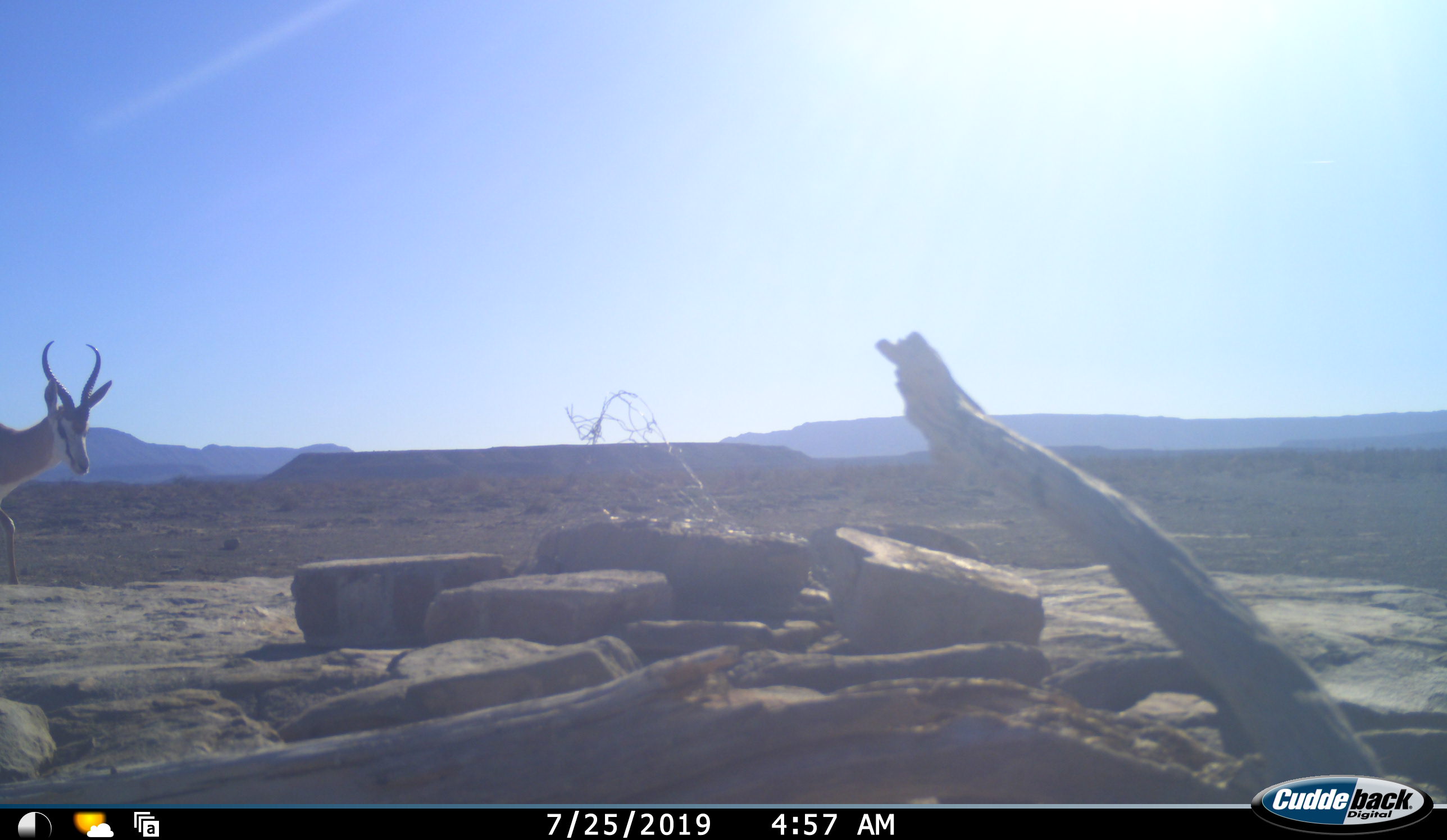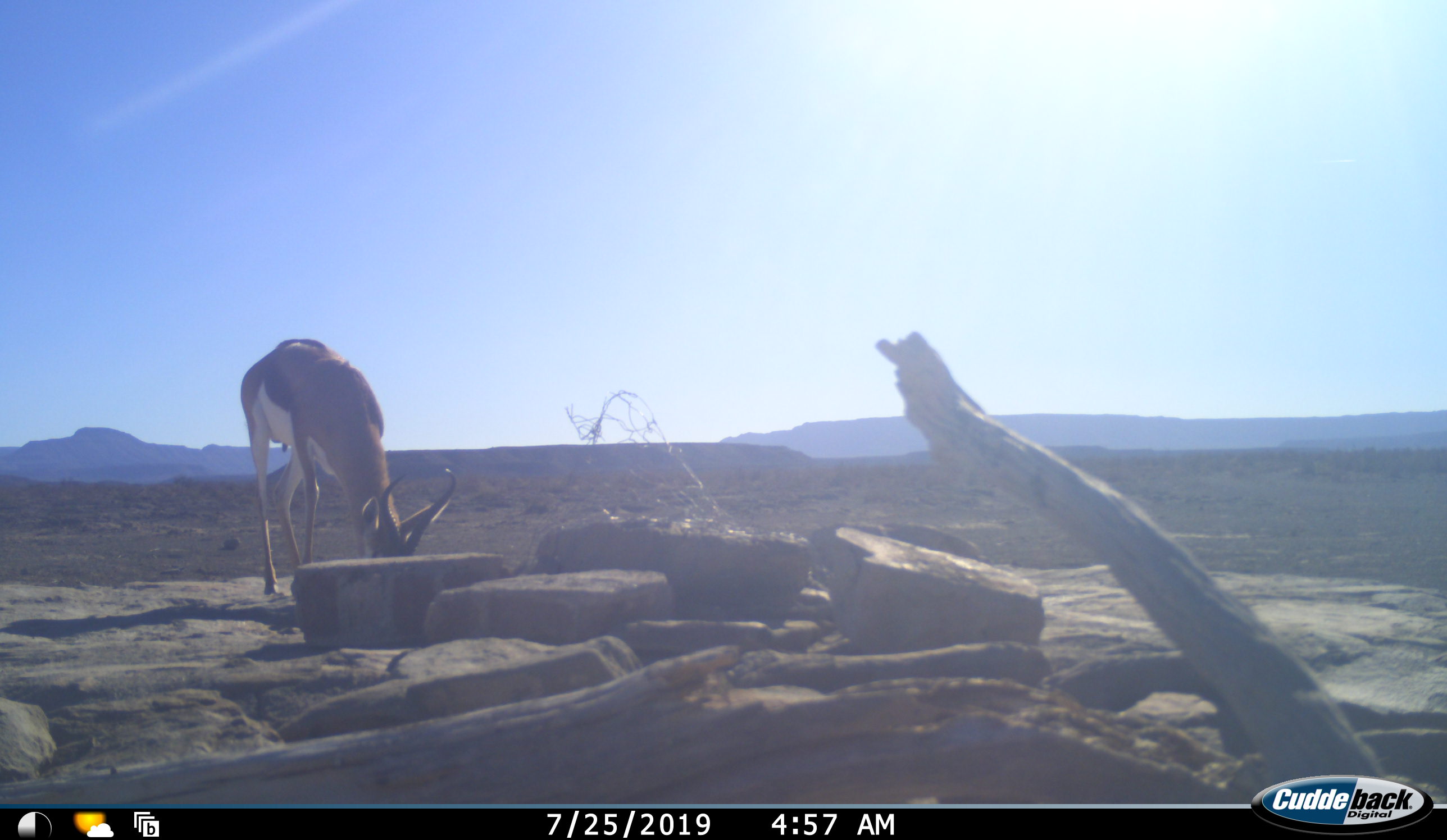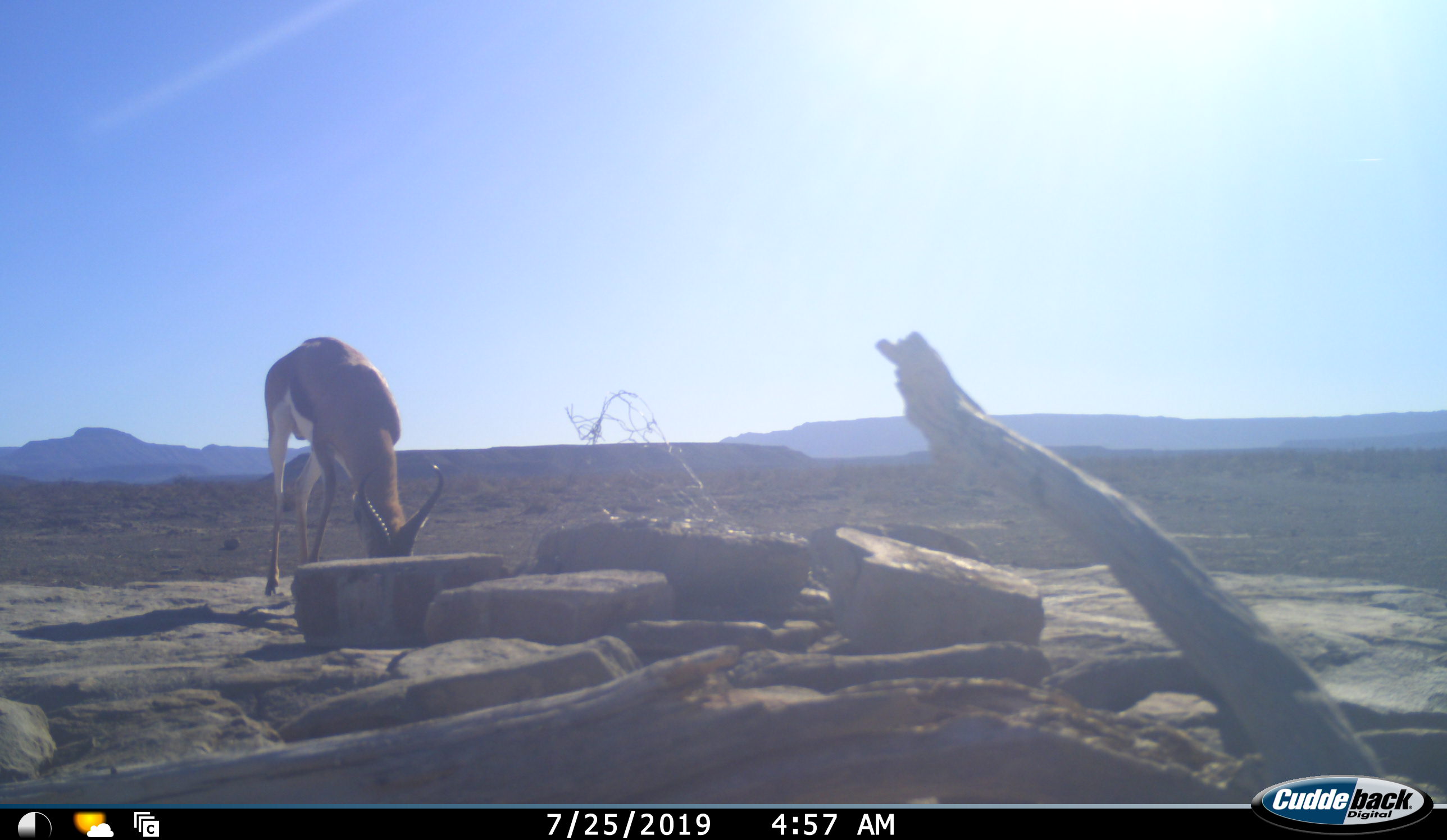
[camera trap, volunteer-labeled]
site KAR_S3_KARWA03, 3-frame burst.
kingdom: Animalia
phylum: Chordata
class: Mammalia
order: Artiodactyla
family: Bovidae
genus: Antidorcas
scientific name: Antidorcas marsupialis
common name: springbok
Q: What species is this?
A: Springbok (Antidorcas marsupialis).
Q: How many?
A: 1.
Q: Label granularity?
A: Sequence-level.